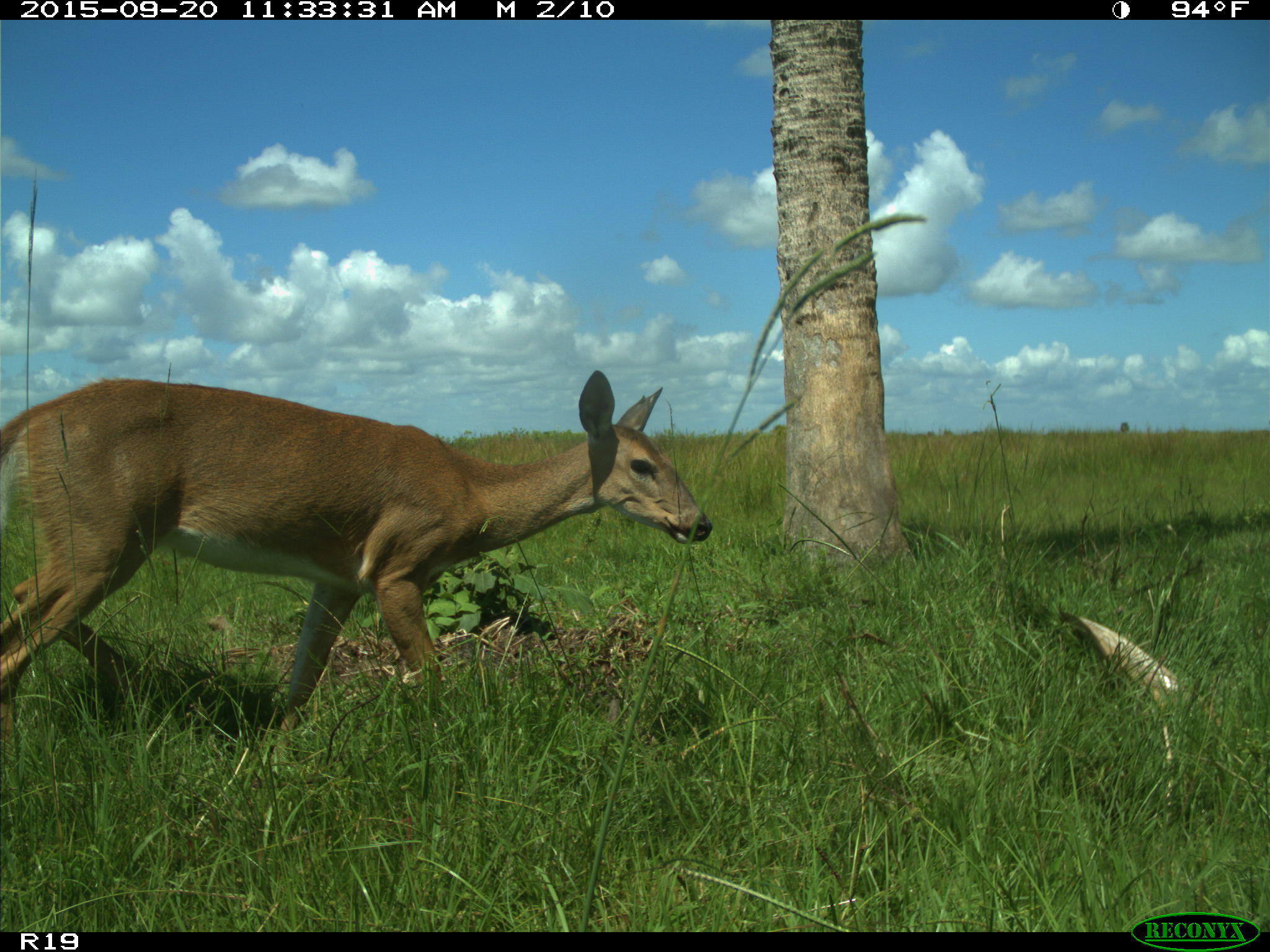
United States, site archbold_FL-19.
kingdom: Animalia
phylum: Chordata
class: Mammalia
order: Artiodactyla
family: Cervidae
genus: Odocoileus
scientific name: Odocoileus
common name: deer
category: unidentified deer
Unidentified deer (deer) (Odocoileus).